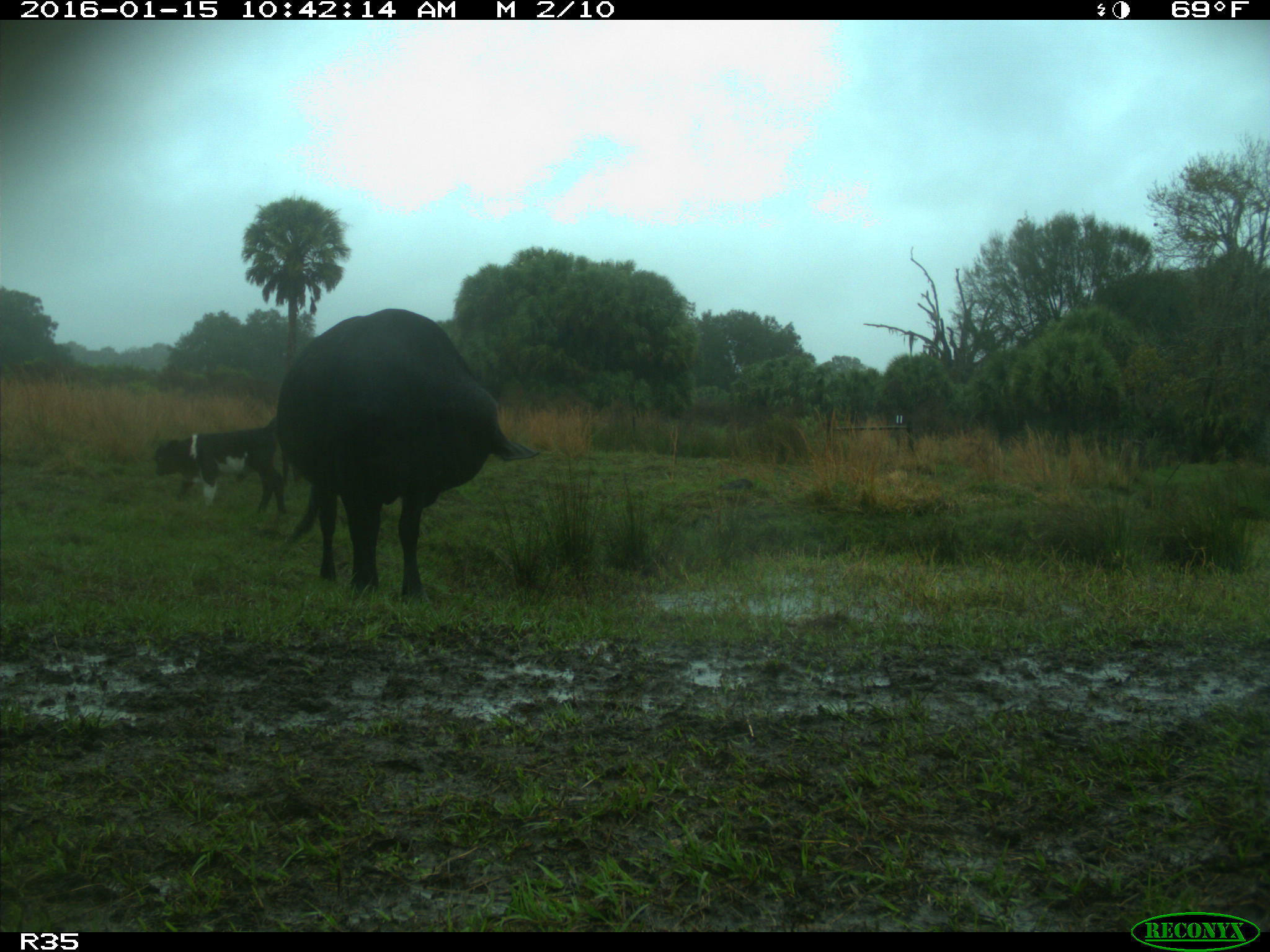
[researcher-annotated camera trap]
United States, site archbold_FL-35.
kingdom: Animalia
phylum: Chordata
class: Mammalia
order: Artiodactyla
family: Bovidae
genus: Bos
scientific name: Bos taurus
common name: domestic cow